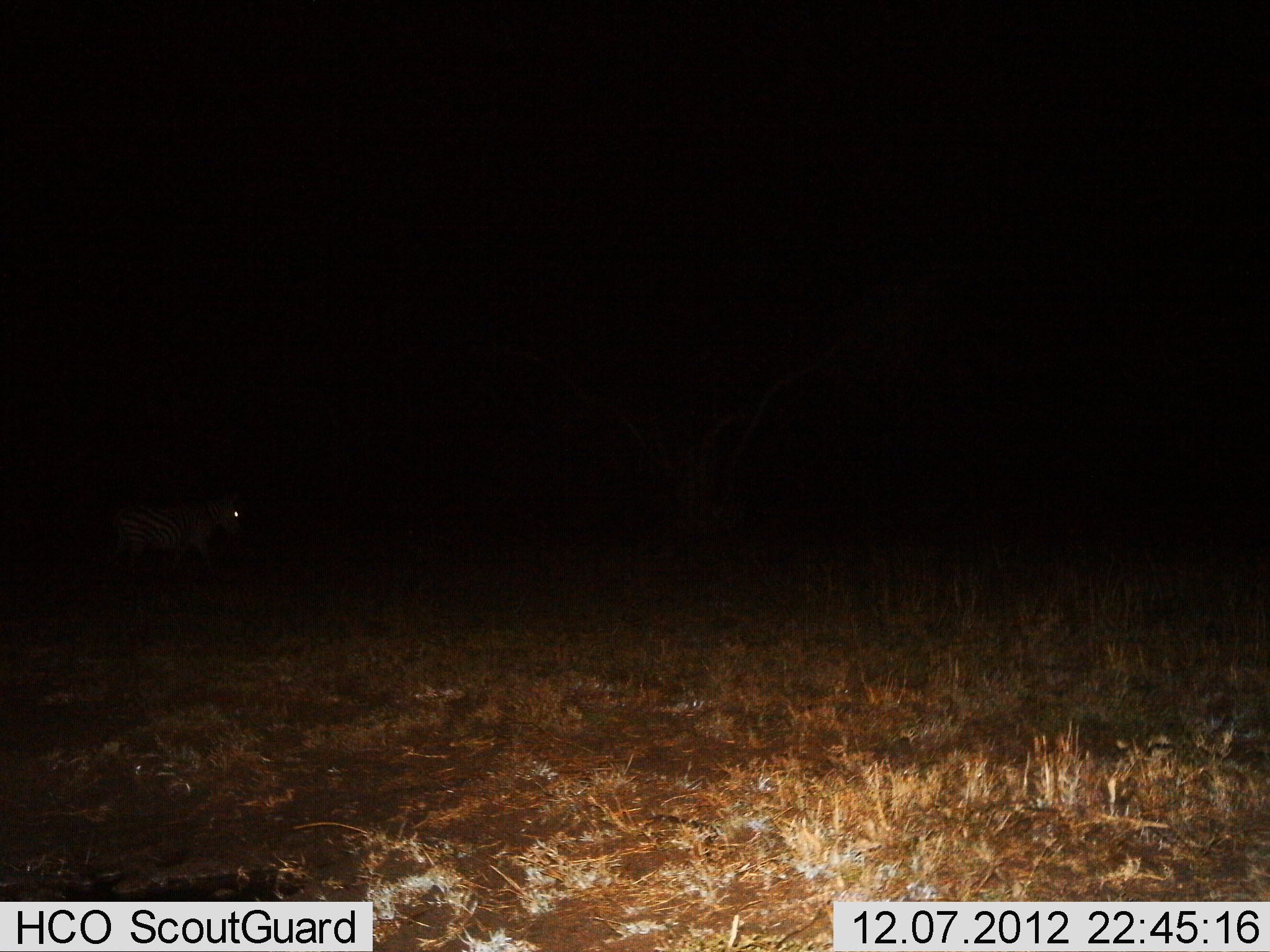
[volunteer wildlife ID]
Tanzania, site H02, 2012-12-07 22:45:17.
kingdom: Animalia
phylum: Chordata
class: Mammalia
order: Perissodactyla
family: Equidae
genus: Equus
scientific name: Equus quagga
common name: plains zebra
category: zebra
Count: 1.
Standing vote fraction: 26%.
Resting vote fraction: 0%.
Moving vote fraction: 74%.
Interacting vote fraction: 0%.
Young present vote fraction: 0%.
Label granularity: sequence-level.